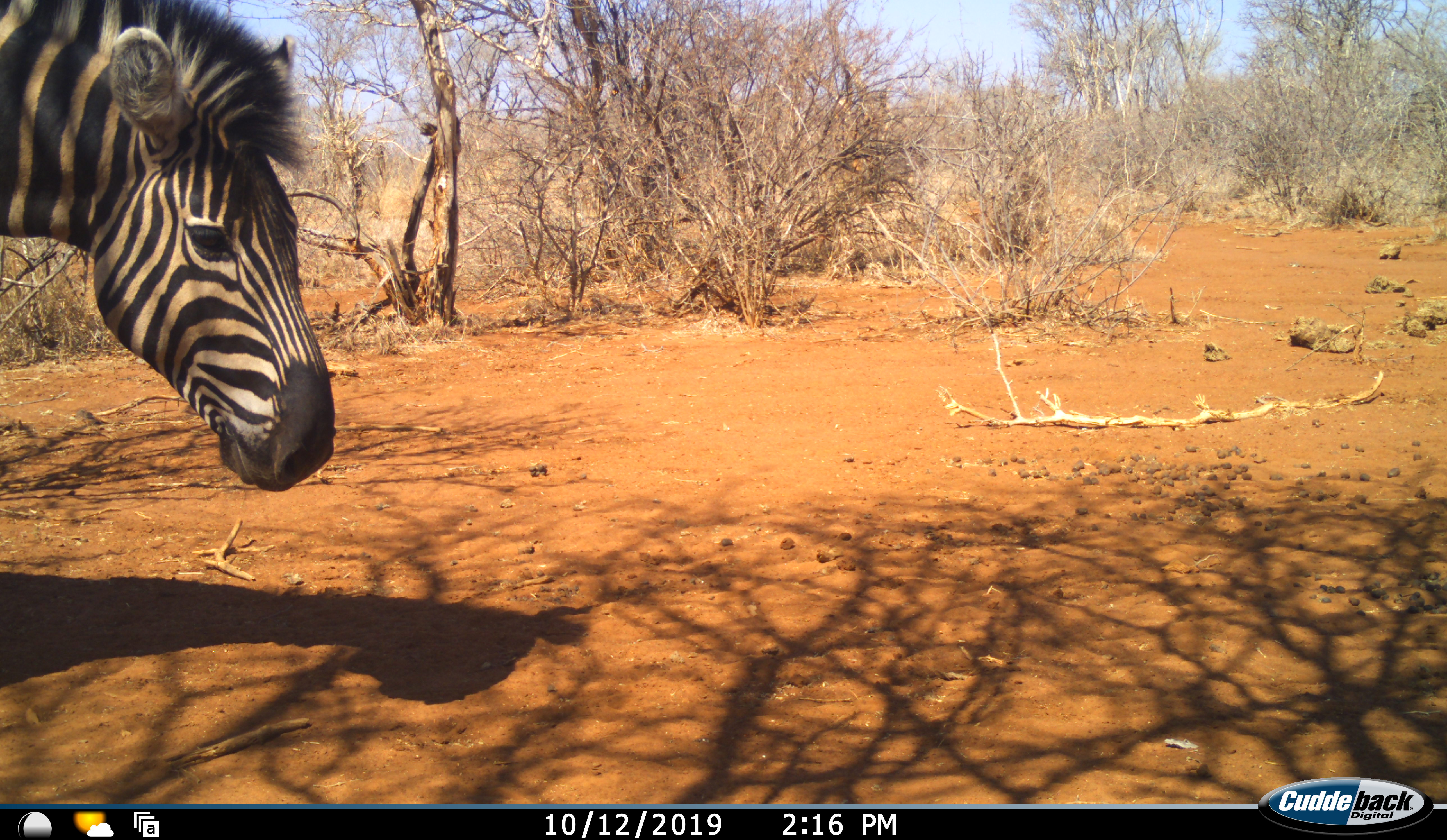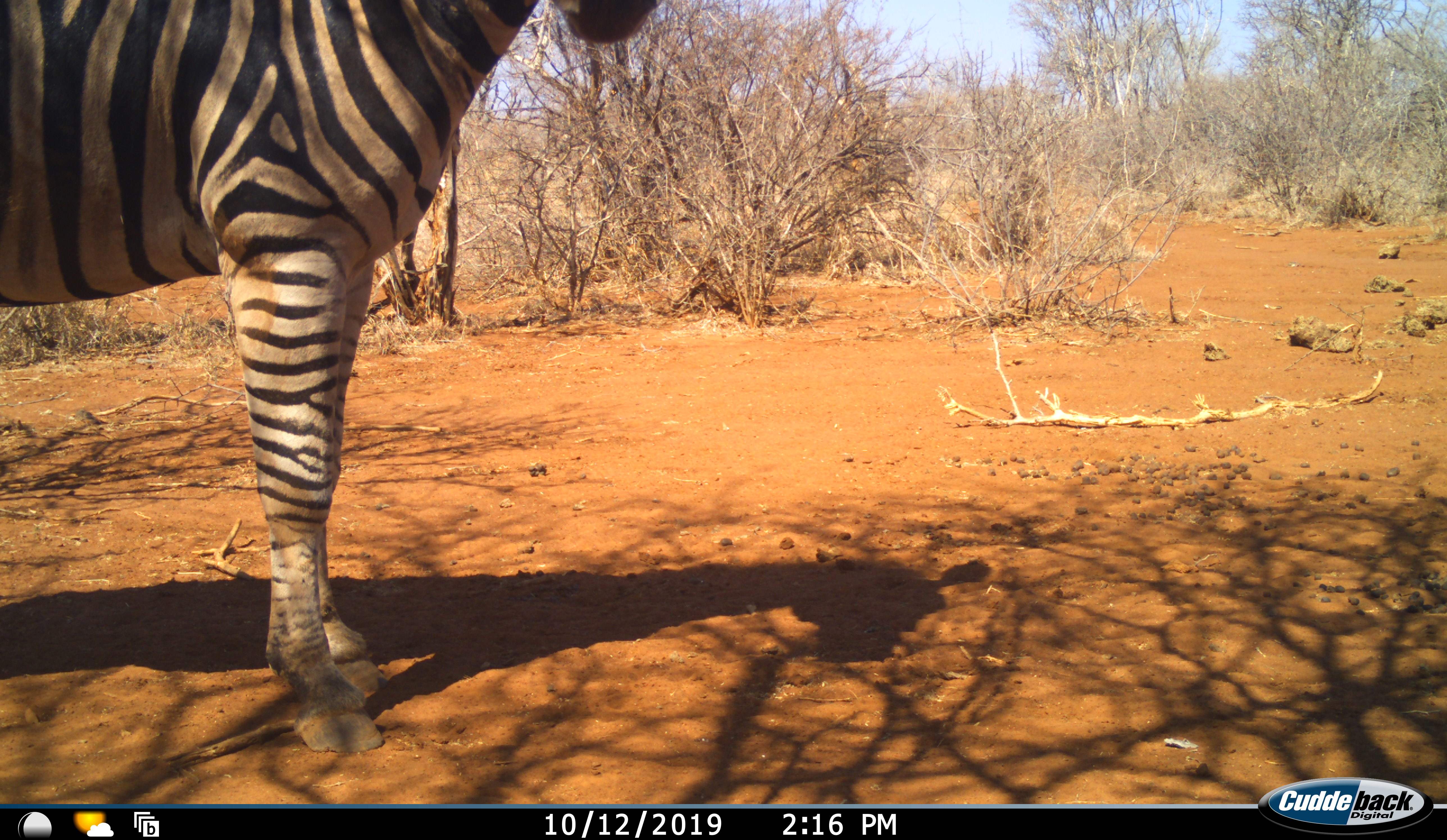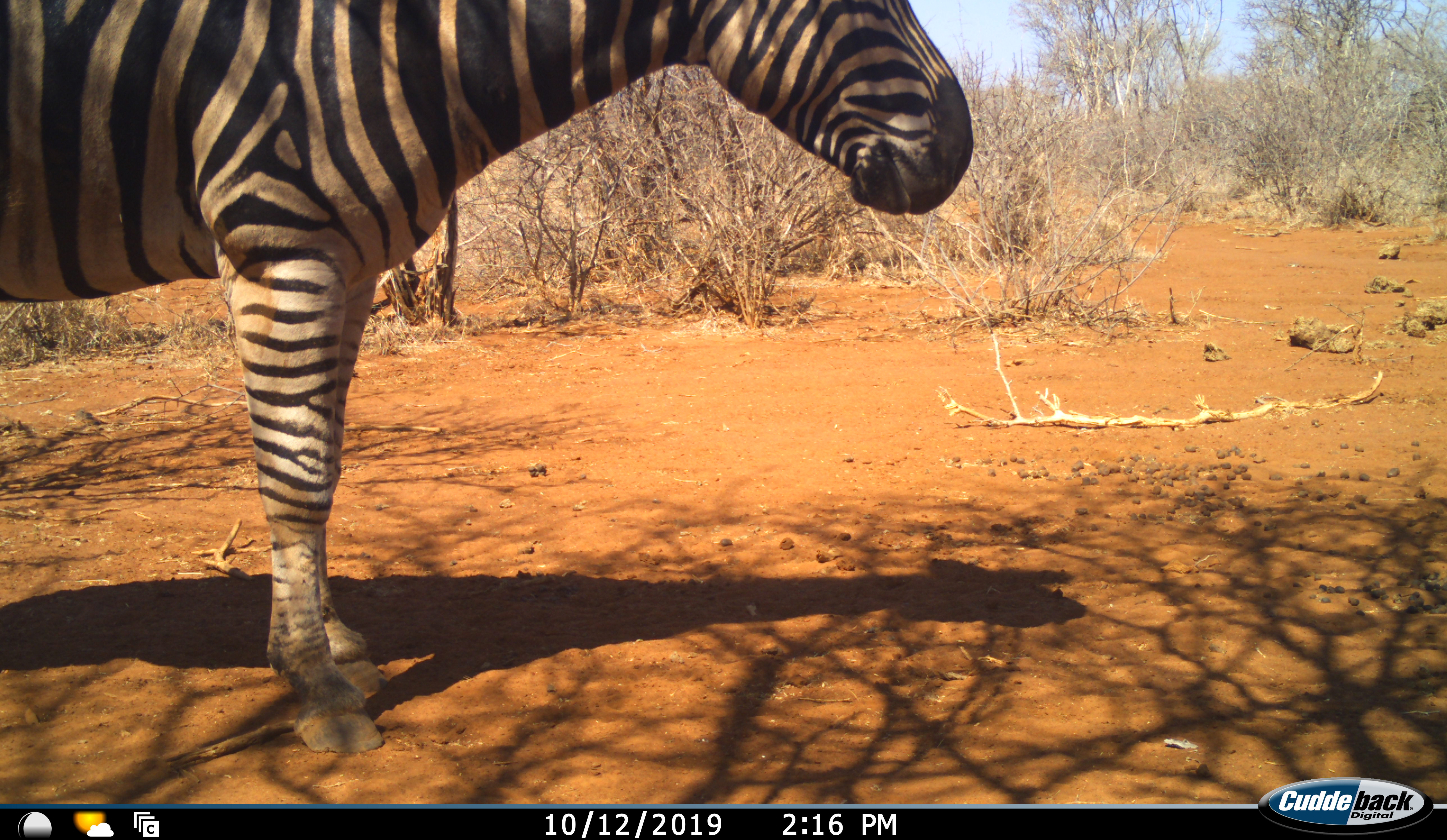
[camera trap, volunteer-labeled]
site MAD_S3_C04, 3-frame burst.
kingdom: Animalia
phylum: Chordata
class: Mammalia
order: Perissodactyla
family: Equidae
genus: Equus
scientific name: Equus quagga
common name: plains zebra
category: zebraplains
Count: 1.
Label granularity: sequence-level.